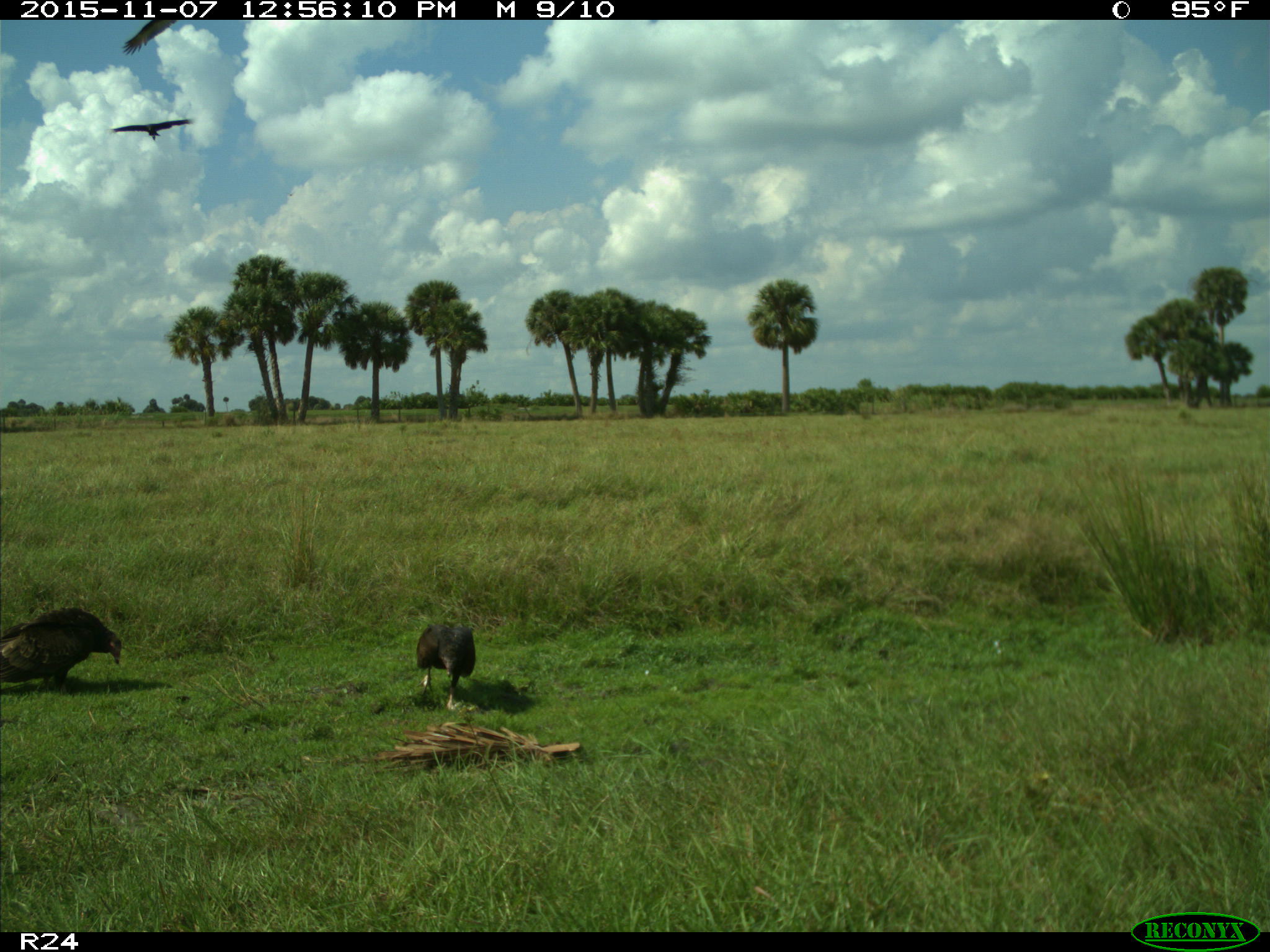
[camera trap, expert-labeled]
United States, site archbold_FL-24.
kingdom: Animalia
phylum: Chordata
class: Aves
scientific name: Aves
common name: birds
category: unidentified bird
Unidentified bird (birds) (Aves).